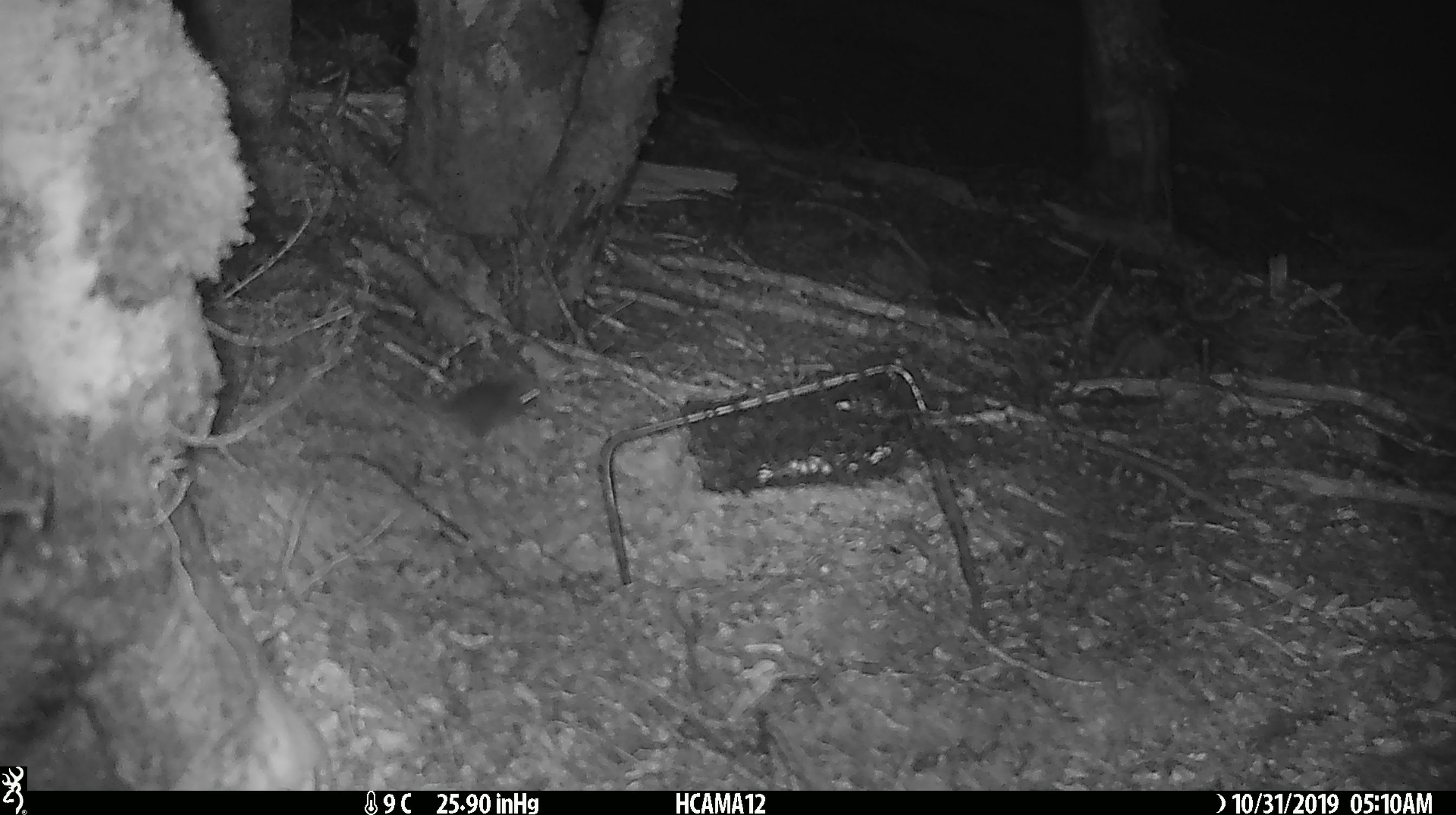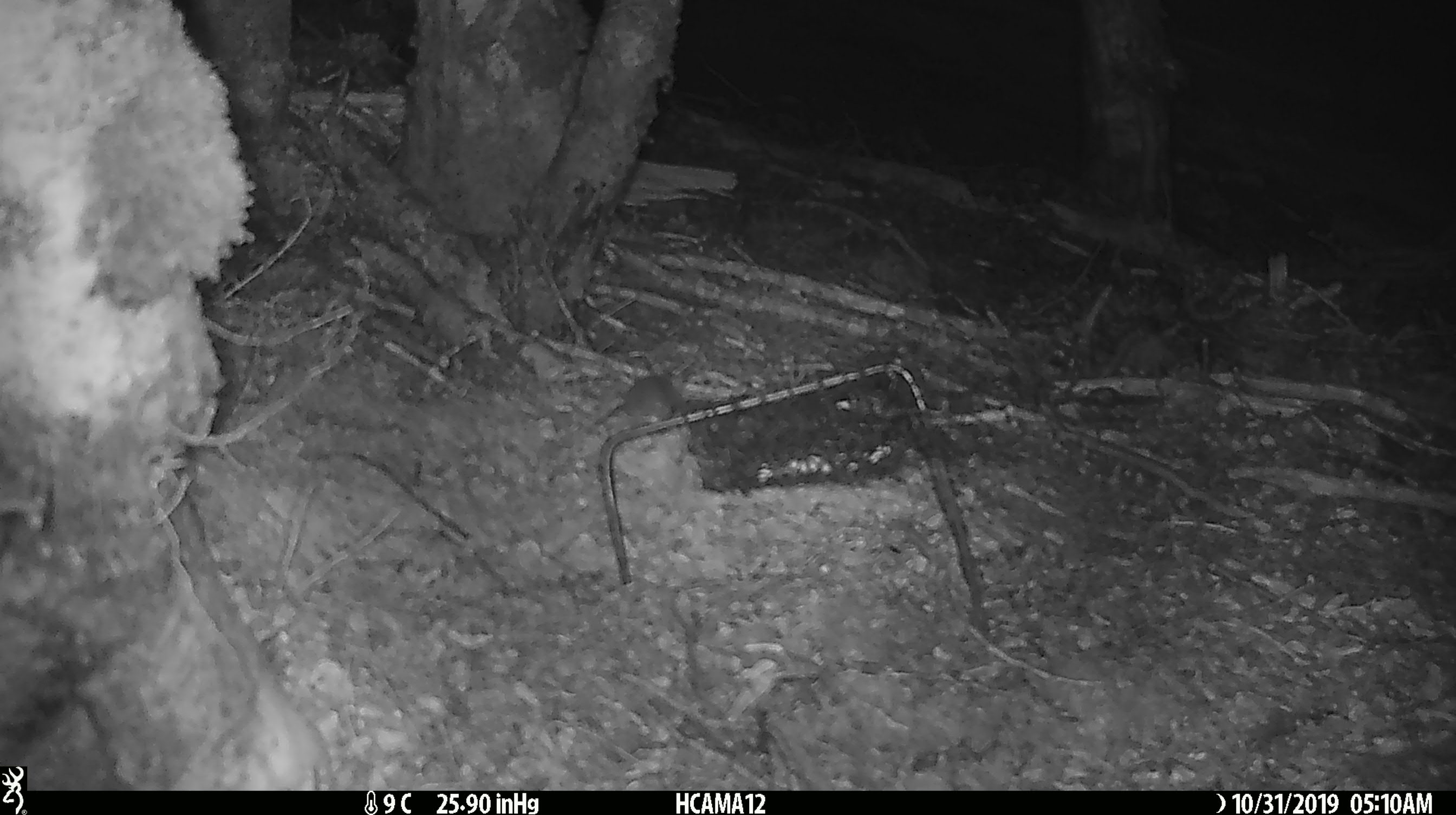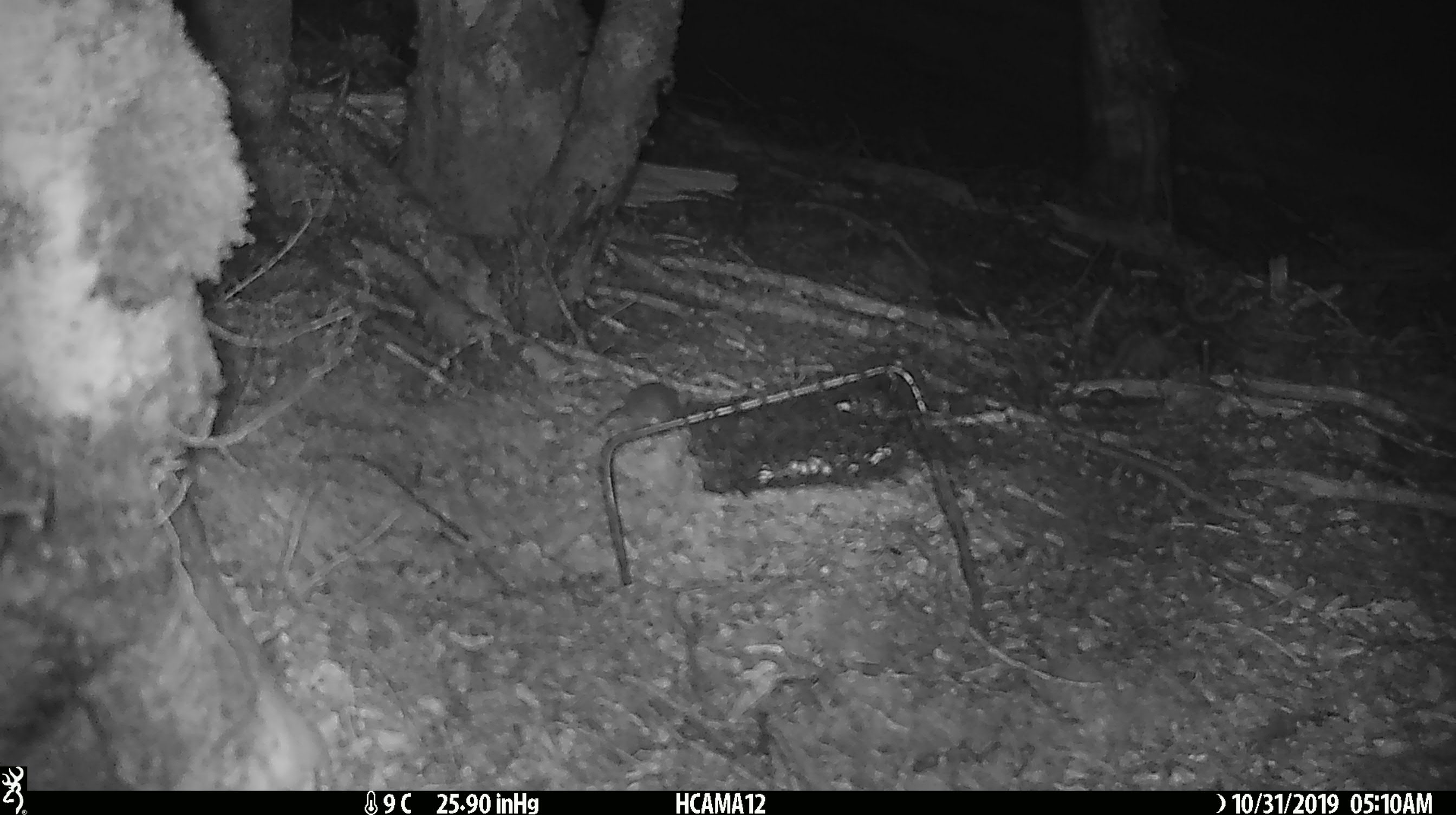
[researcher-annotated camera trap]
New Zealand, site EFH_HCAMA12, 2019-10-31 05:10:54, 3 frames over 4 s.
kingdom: Animalia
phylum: Chordata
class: Mammalia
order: Rodentia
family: Muridae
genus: Mus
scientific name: Mus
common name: mouse